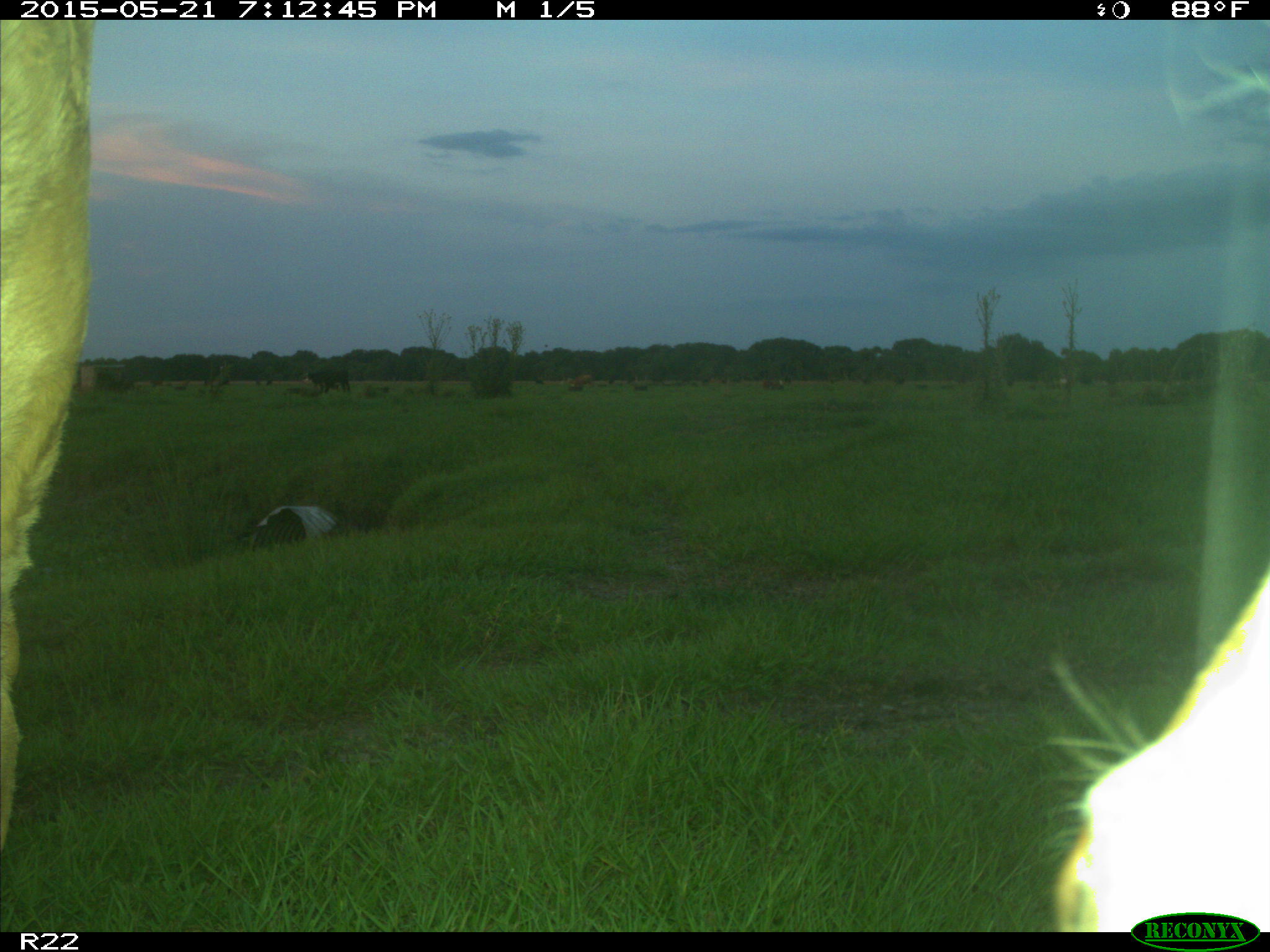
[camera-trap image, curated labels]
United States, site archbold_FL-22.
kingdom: Animalia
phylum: Chordata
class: Mammalia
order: Artiodactyla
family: Bovidae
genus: Bos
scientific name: Bos taurus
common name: domestic cow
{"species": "Bos taurus (domestic cow)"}